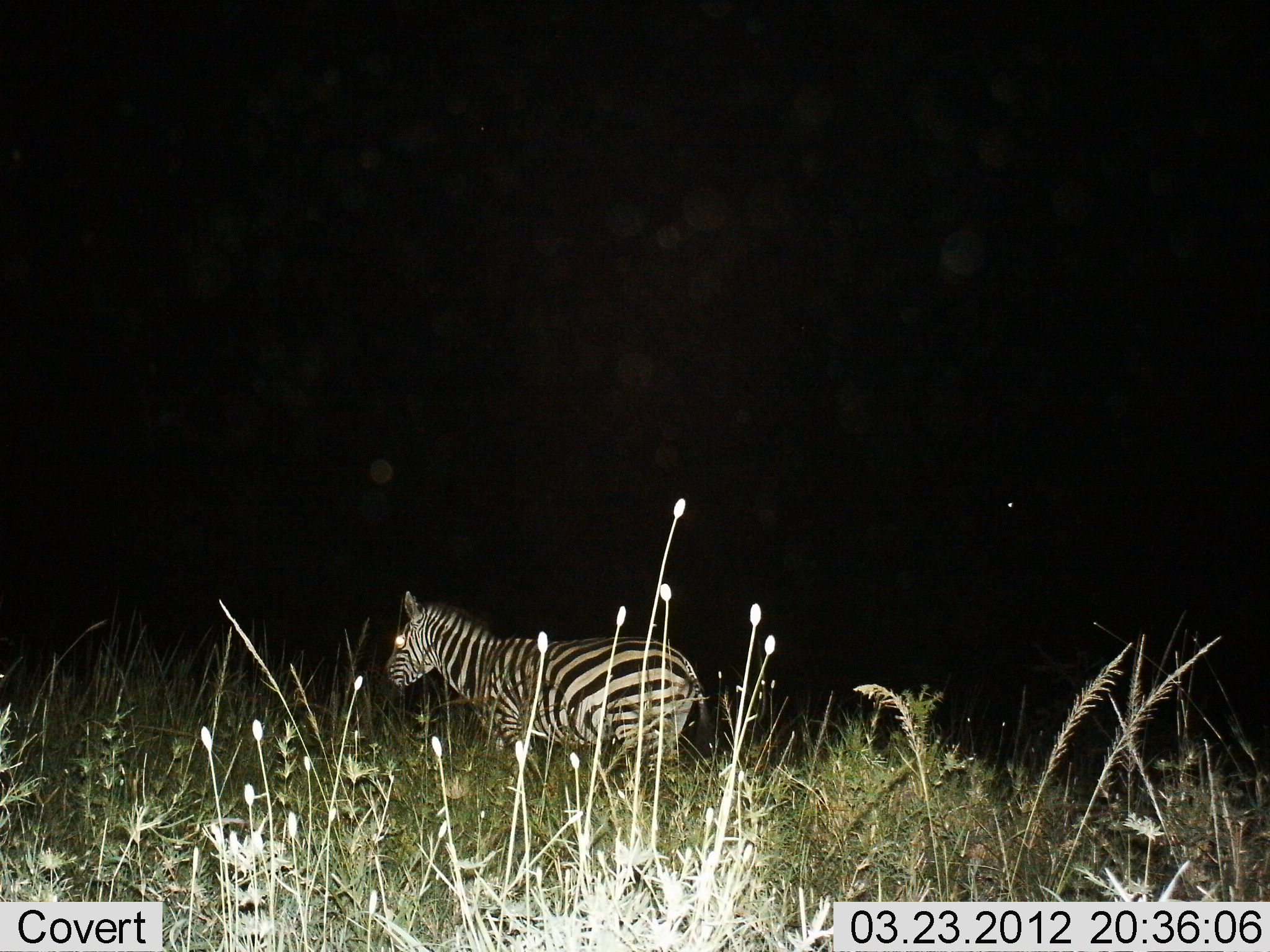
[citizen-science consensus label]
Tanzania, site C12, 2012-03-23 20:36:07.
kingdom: Animalia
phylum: Chordata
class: Mammalia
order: Perissodactyla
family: Equidae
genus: Equus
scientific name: Equus quagga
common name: plains zebra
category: zebra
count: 1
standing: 91%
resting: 0%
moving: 9%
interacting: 0%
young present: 0%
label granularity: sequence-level